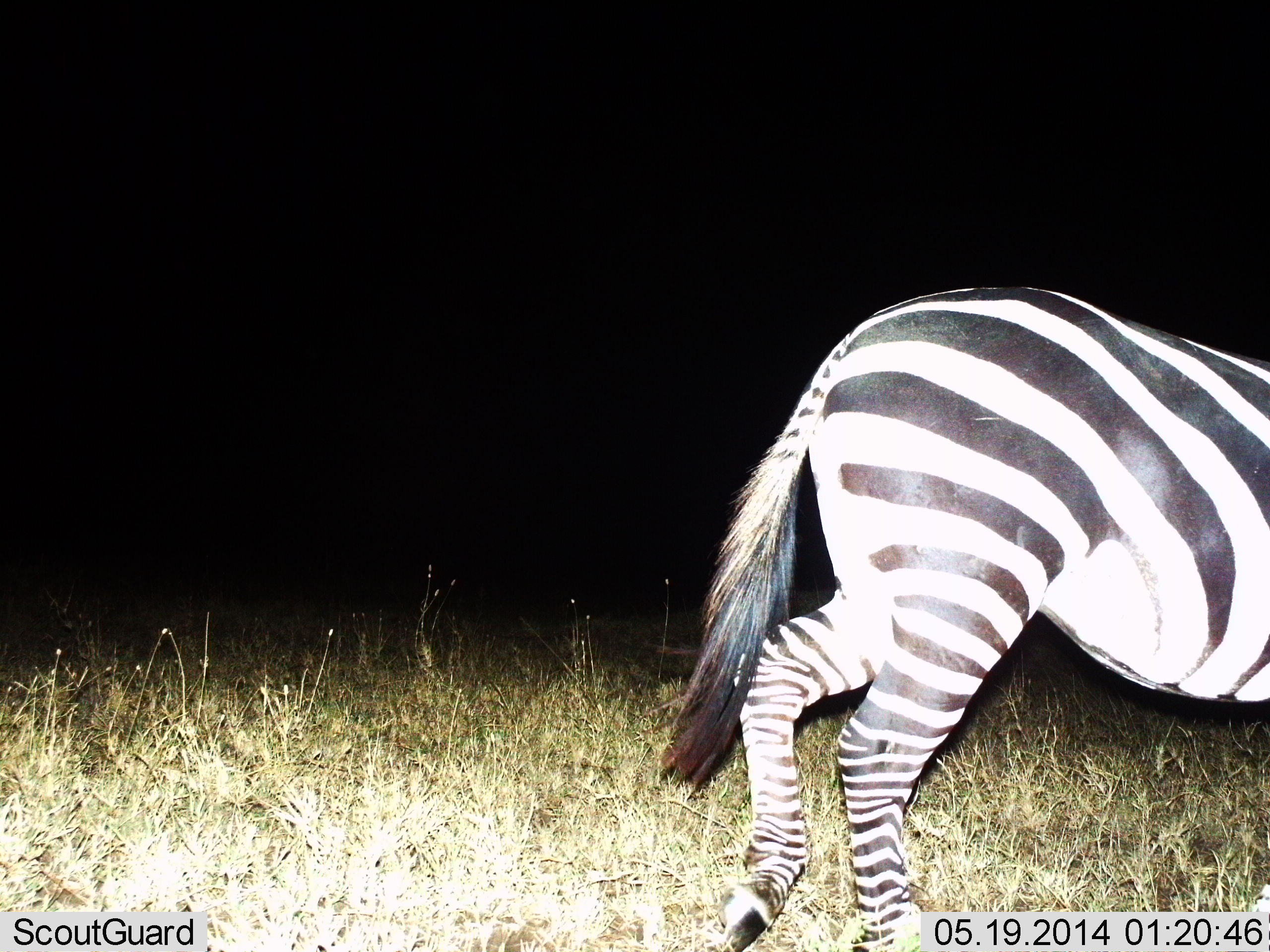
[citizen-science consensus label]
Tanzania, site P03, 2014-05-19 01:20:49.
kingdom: Animalia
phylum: Chordata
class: Mammalia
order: Perissodactyla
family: Equidae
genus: Equus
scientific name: Equus quagga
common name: plains zebra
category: zebra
Zebra (plains zebra) (Equus quagga), count 1. Behavior (volunteer vote fractions): standing 18%, resting 0%, moving 91%, interacting 0%. Young present (vote fraction): 0%. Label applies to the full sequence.